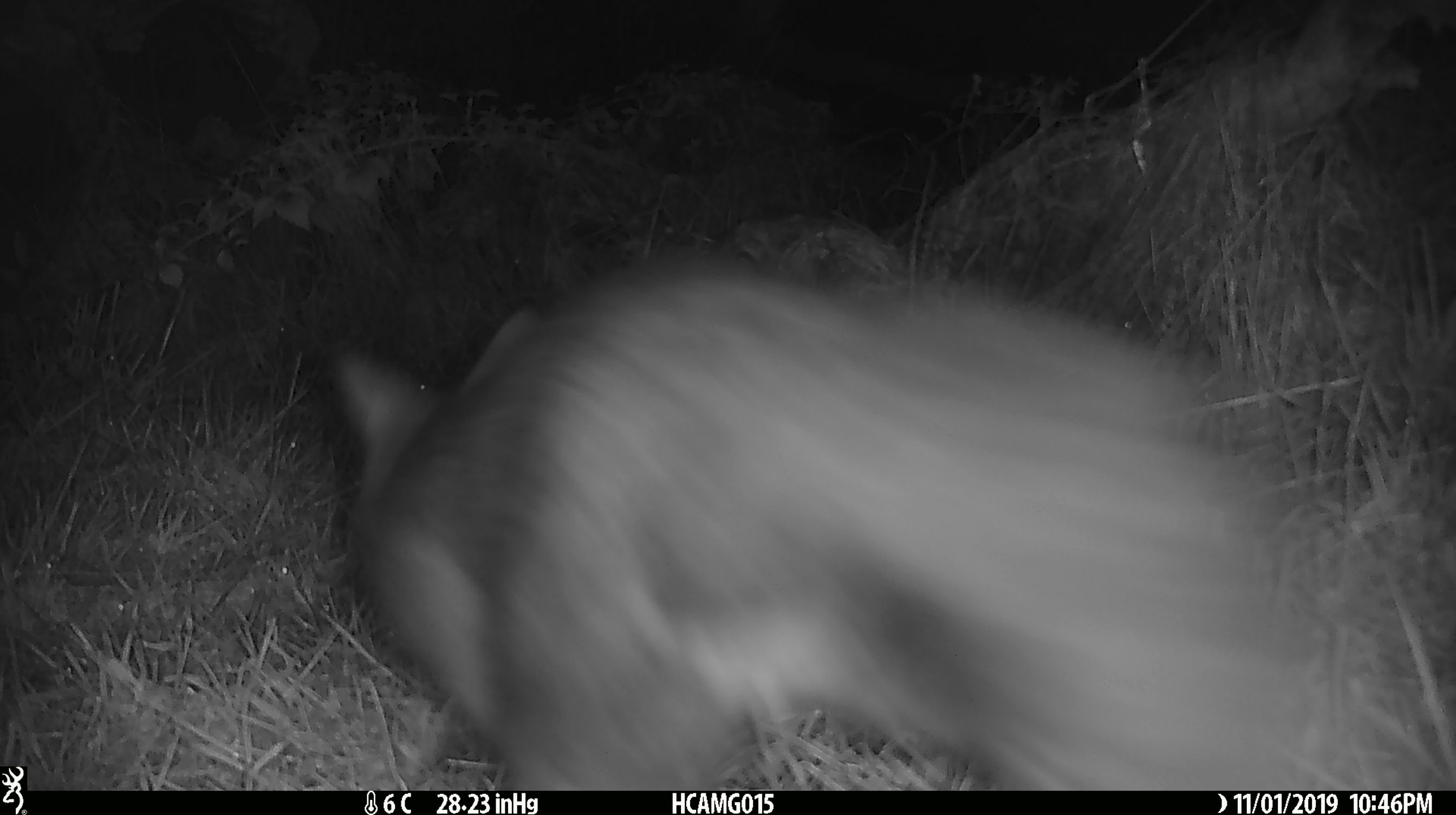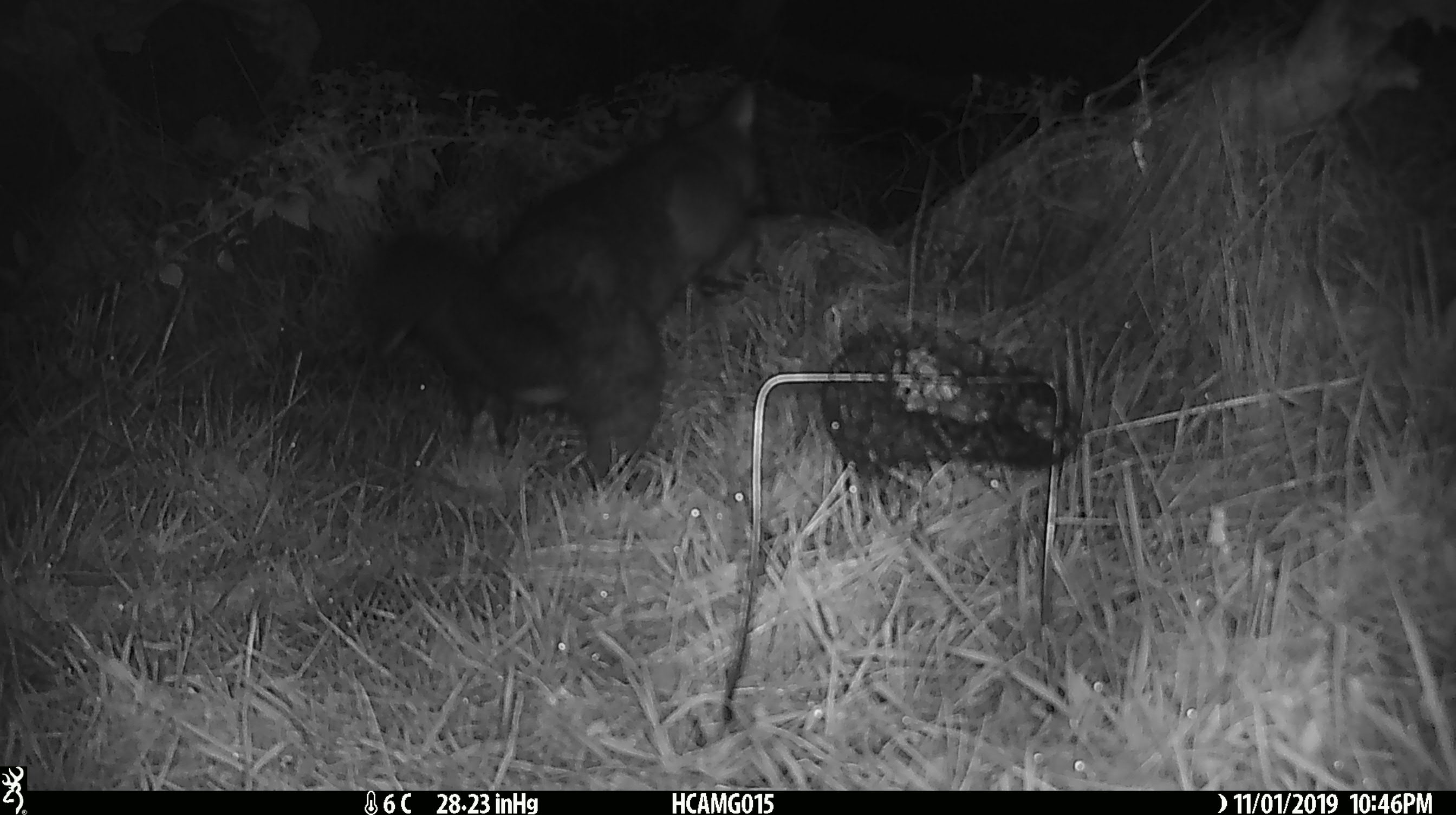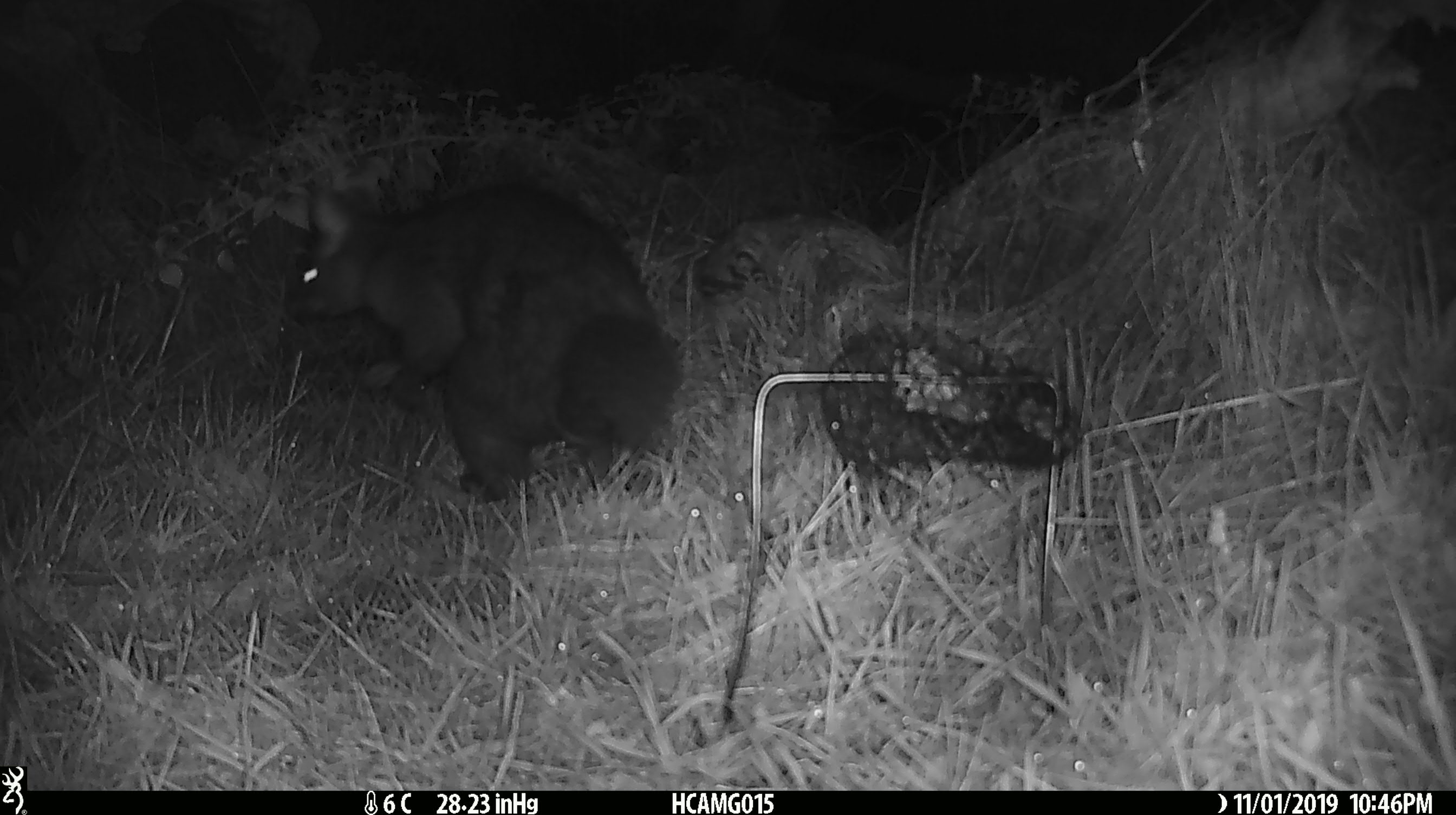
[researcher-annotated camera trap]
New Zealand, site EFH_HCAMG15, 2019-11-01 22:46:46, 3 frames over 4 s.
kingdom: Animalia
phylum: Chordata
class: Mammalia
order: Diprotodontia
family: Phalangeridae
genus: Trichosurus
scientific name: Trichosurus vulpecula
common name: common brushtail possum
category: possum